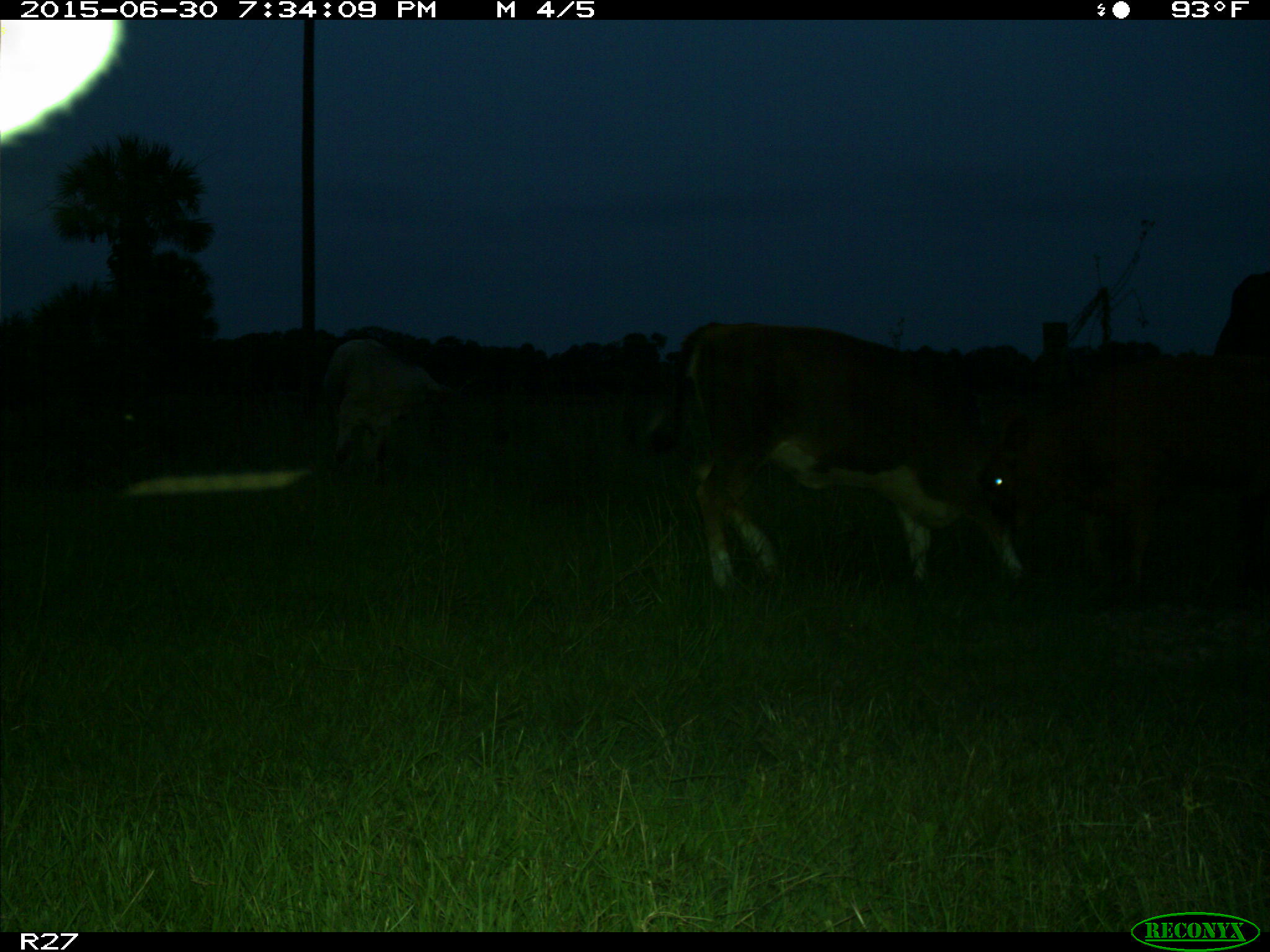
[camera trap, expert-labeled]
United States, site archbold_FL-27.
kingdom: Animalia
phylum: Chordata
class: Mammalia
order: Artiodactyla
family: Bovidae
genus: Bos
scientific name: Bos taurus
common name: domestic cow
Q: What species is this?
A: Bos taurus (domestic cow).